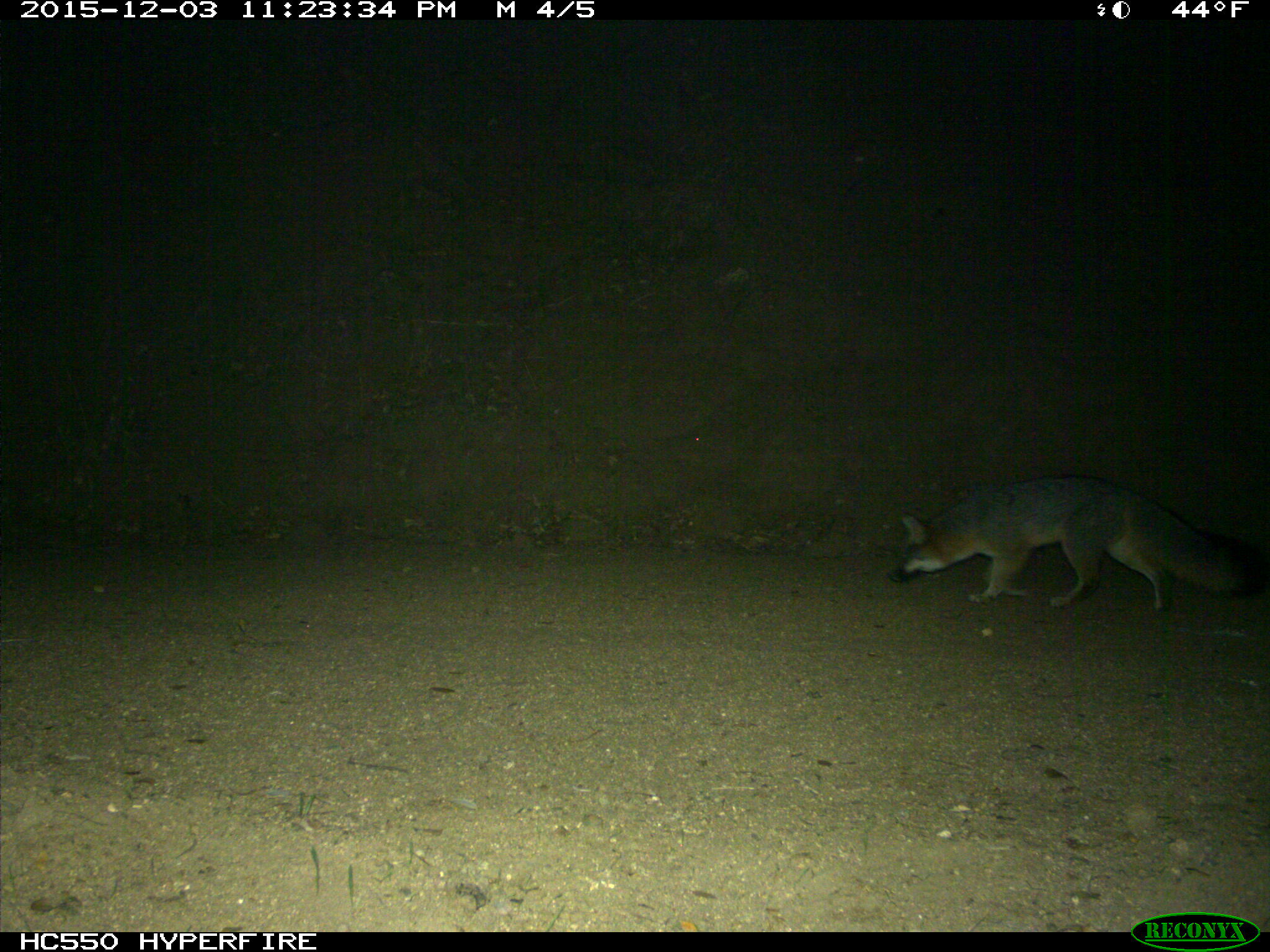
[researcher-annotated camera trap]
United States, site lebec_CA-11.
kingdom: Animalia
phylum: Chordata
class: Mammalia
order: Carnivora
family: Canidae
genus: Urocyon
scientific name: Urocyon cinereoargenteus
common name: gray fox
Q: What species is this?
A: Urocyon cinereoargenteus (gray fox).